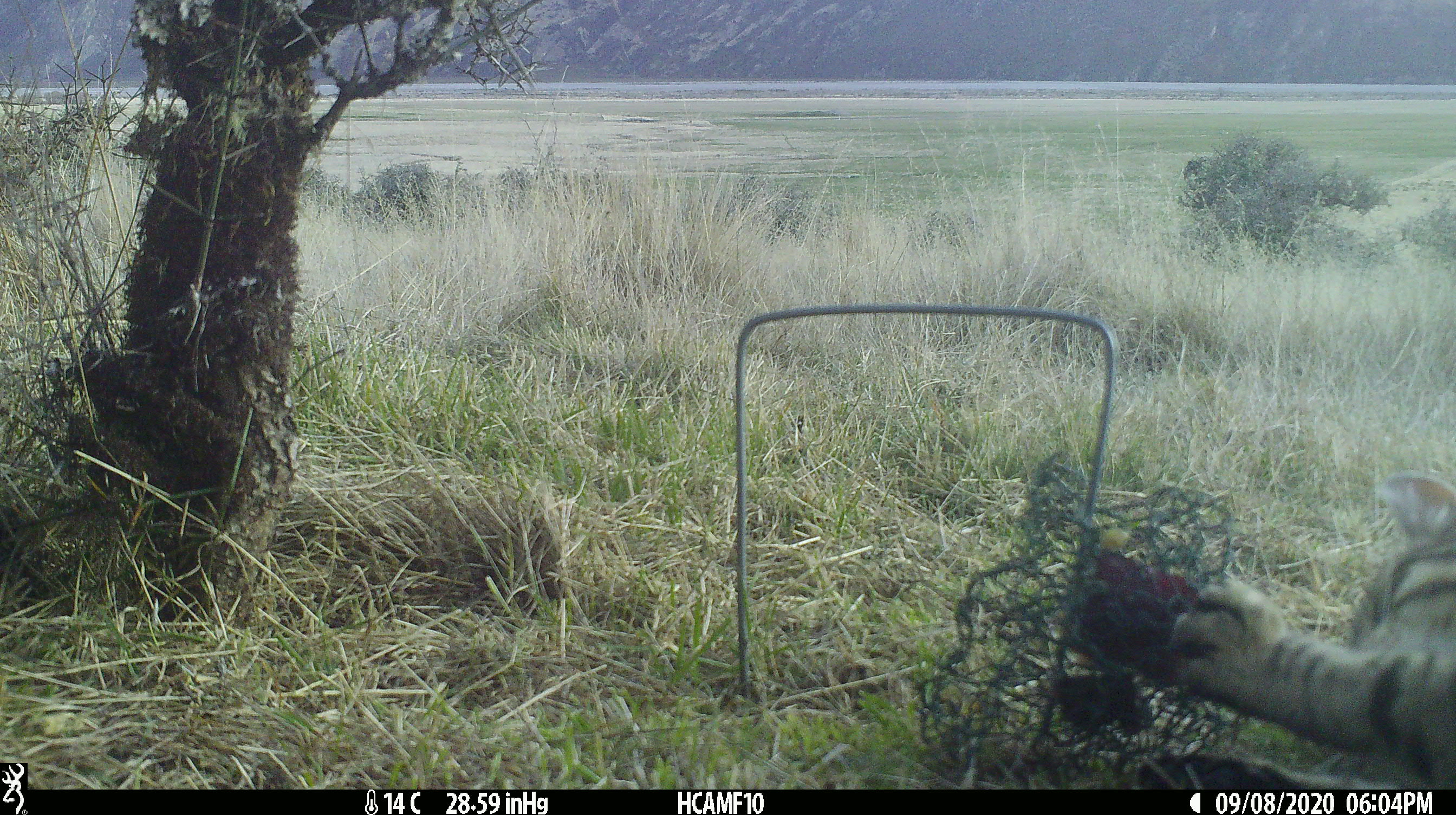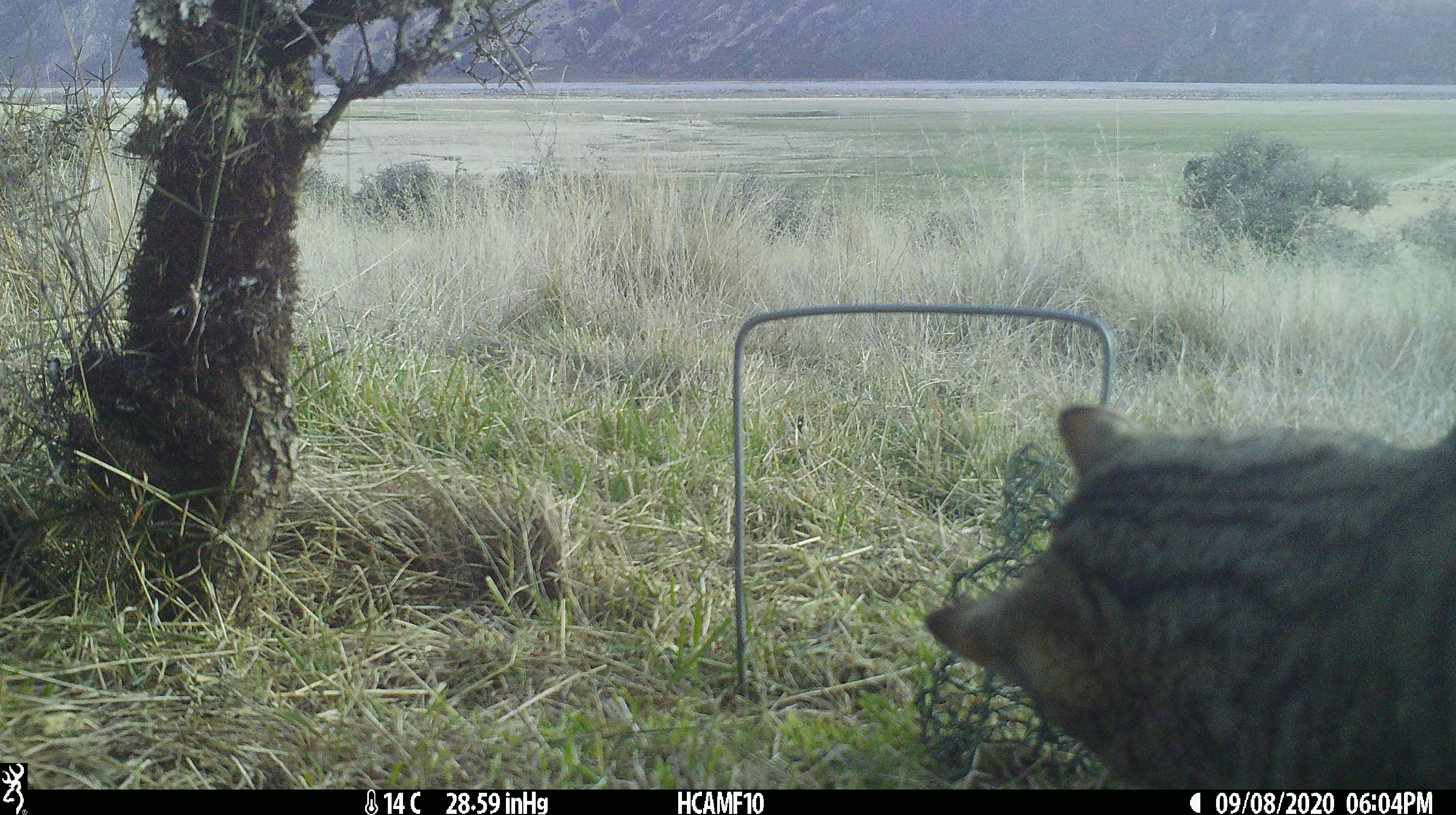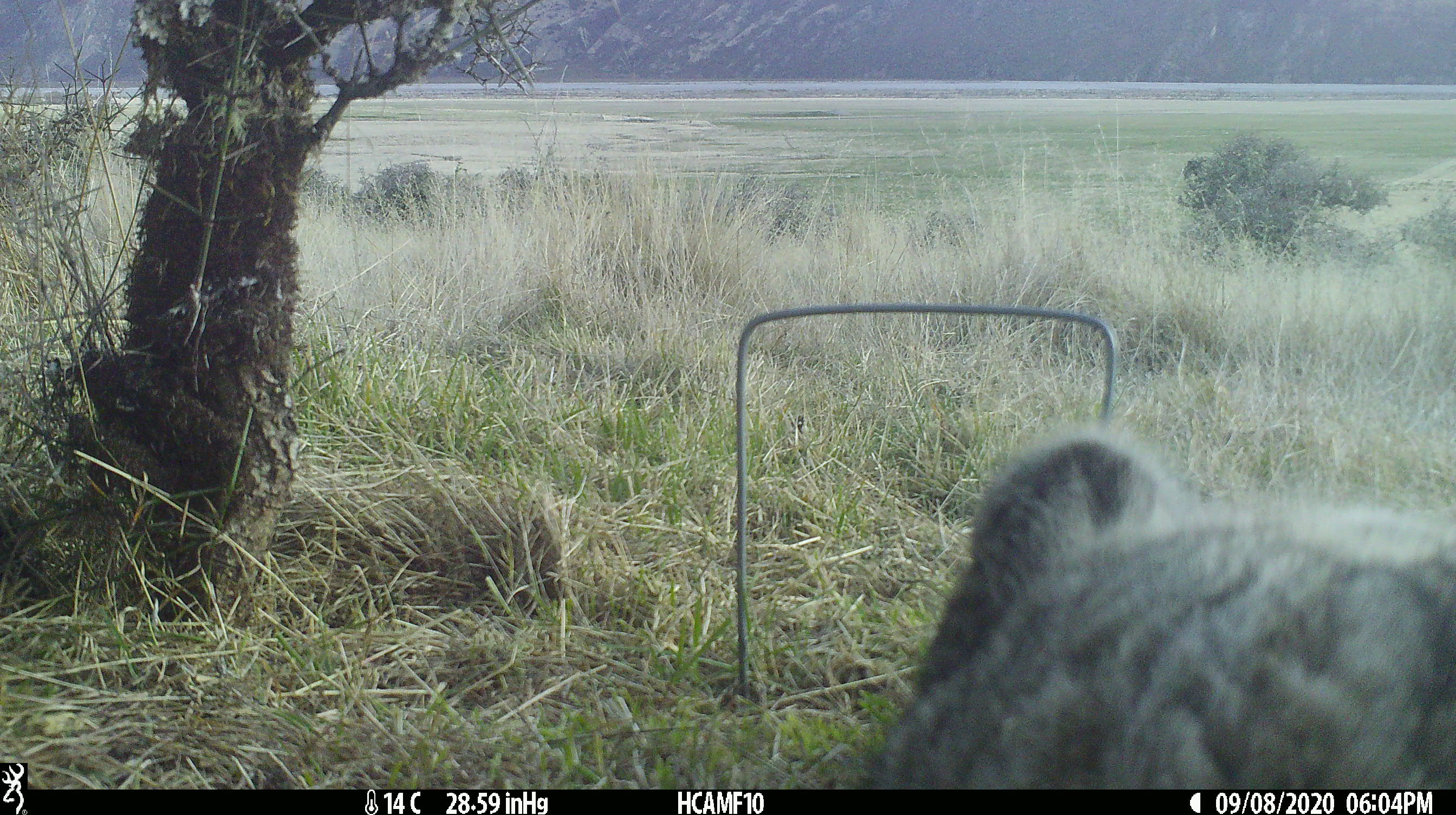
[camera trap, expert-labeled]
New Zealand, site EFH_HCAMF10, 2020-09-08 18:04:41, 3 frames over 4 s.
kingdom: Animalia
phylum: Chordata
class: Mammalia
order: Carnivora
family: Felidae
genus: Felis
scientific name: Felis catus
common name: domestic cat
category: cat